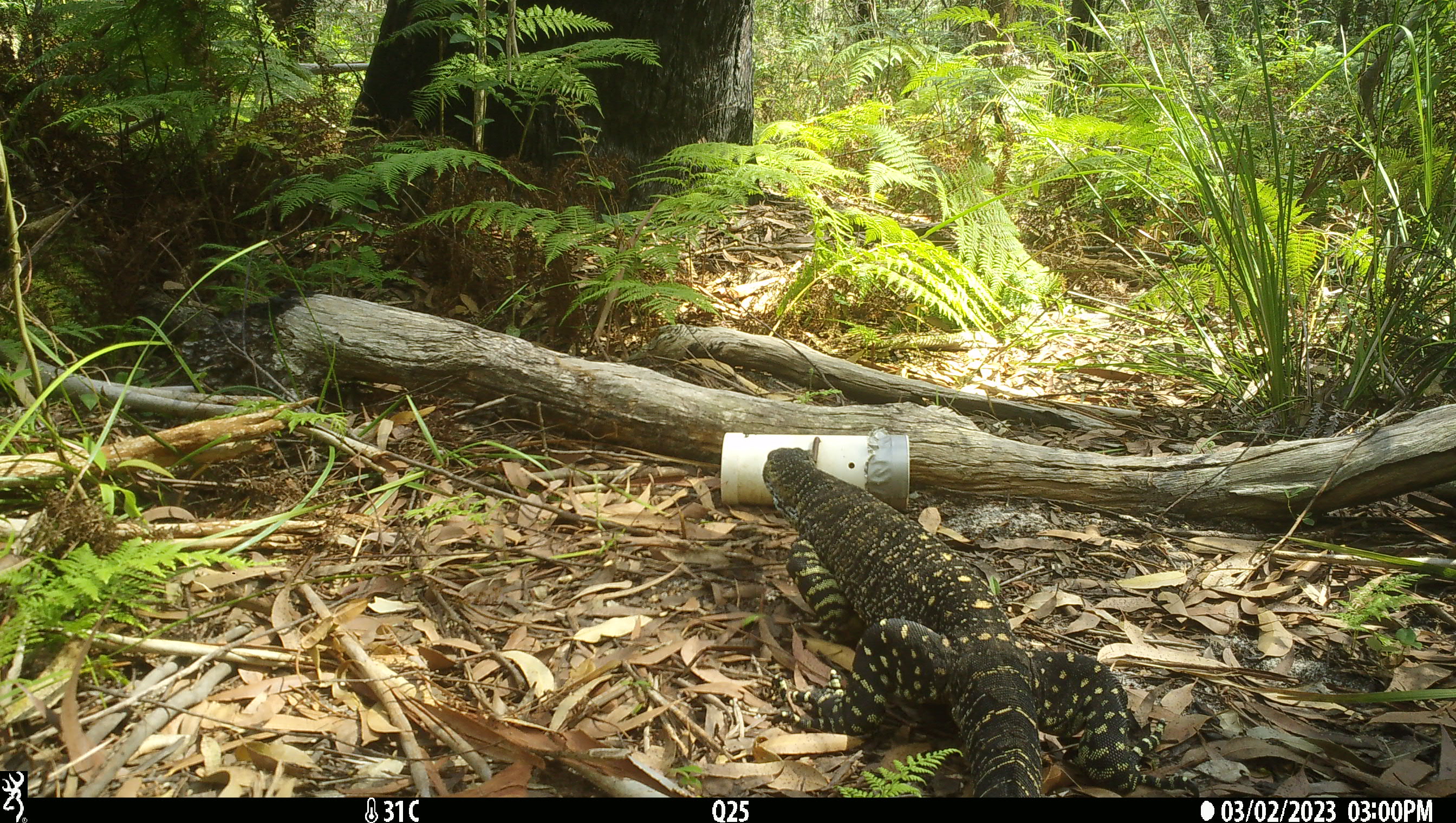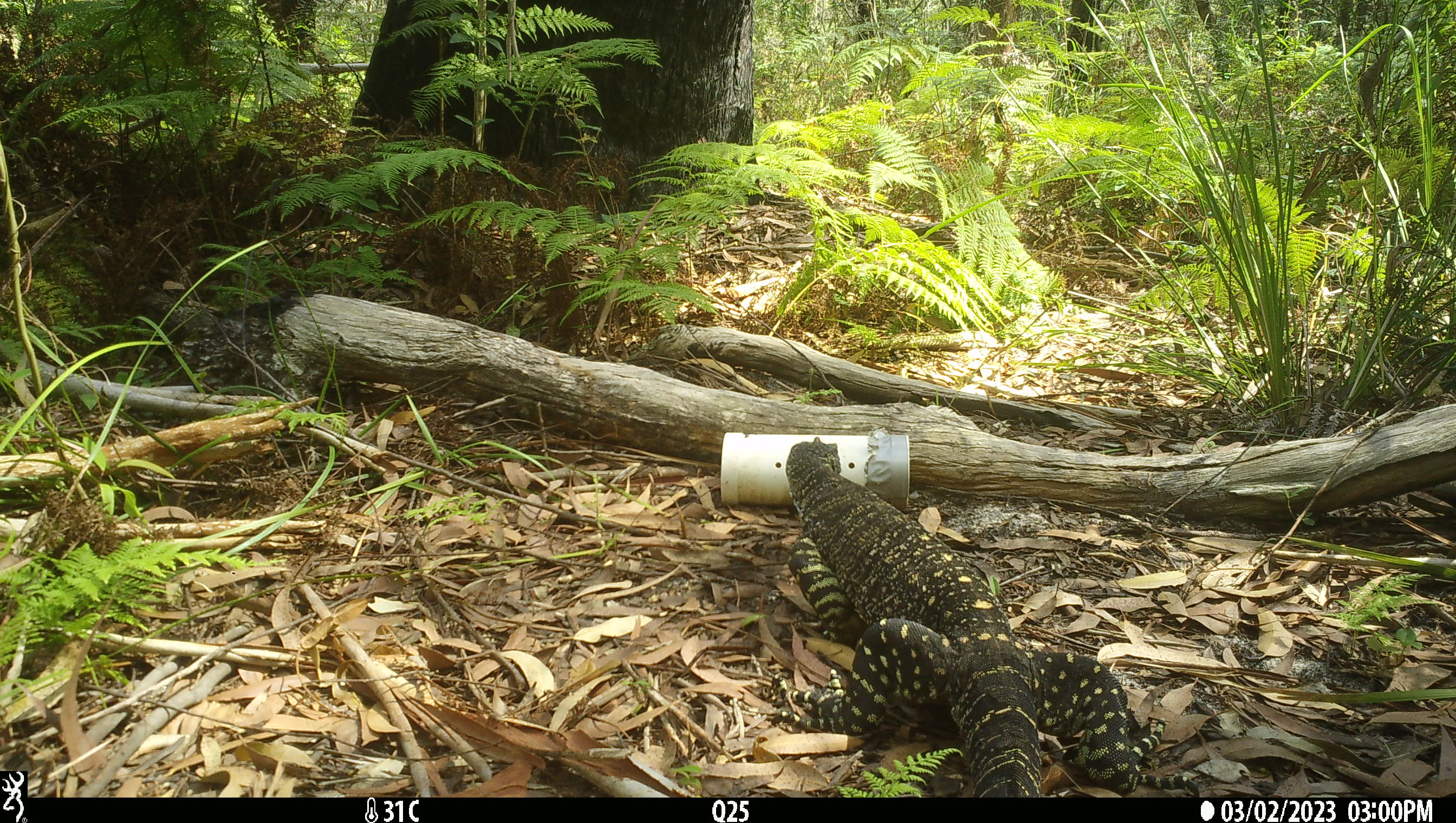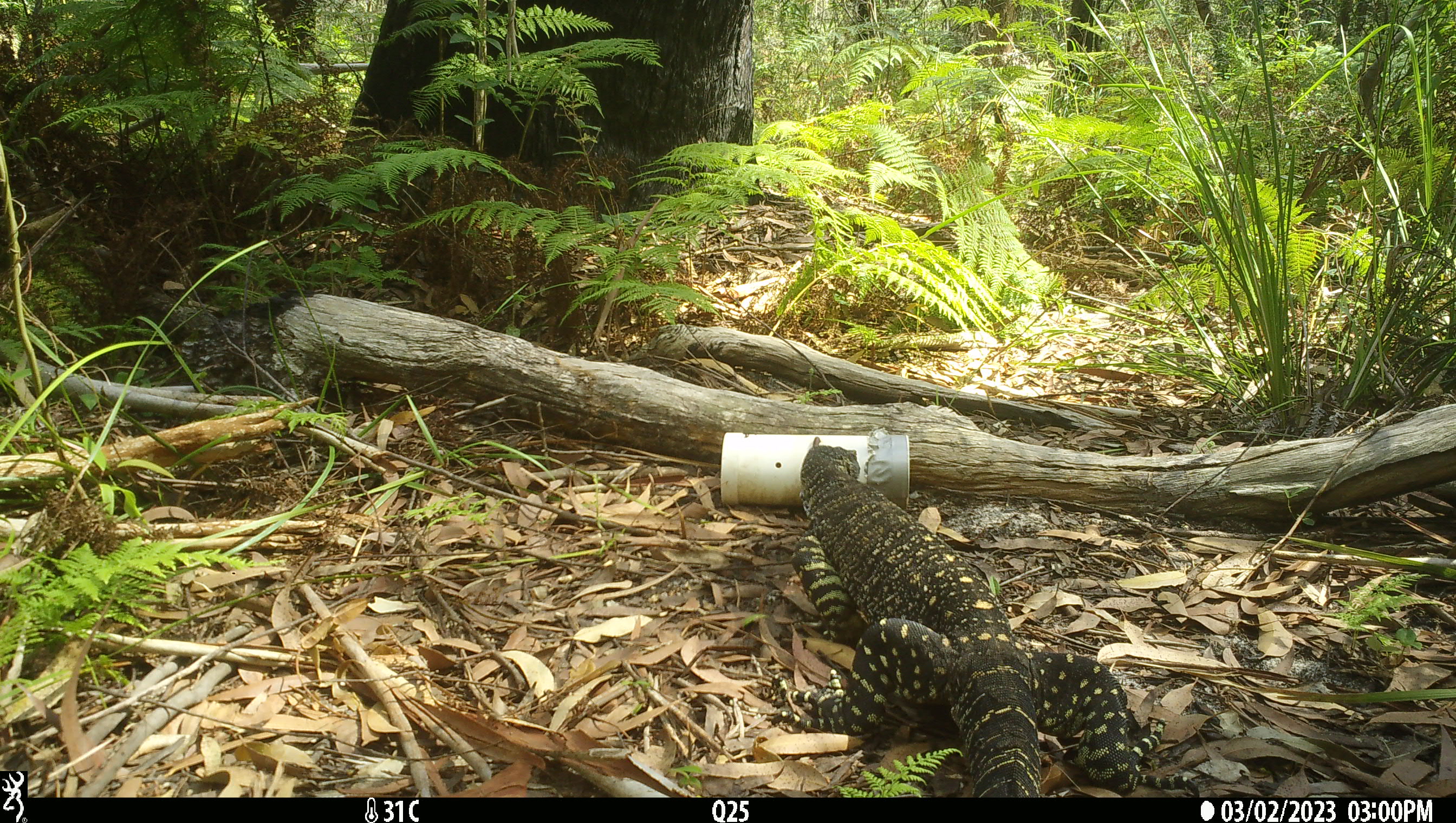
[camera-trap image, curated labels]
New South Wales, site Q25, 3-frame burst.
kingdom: Animalia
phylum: Chordata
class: Reptilia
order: Squamata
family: Varanidae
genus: Varanus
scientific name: Varanus varius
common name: lace monitor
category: goanna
Goanna (lace monitor) (Varanus varius).